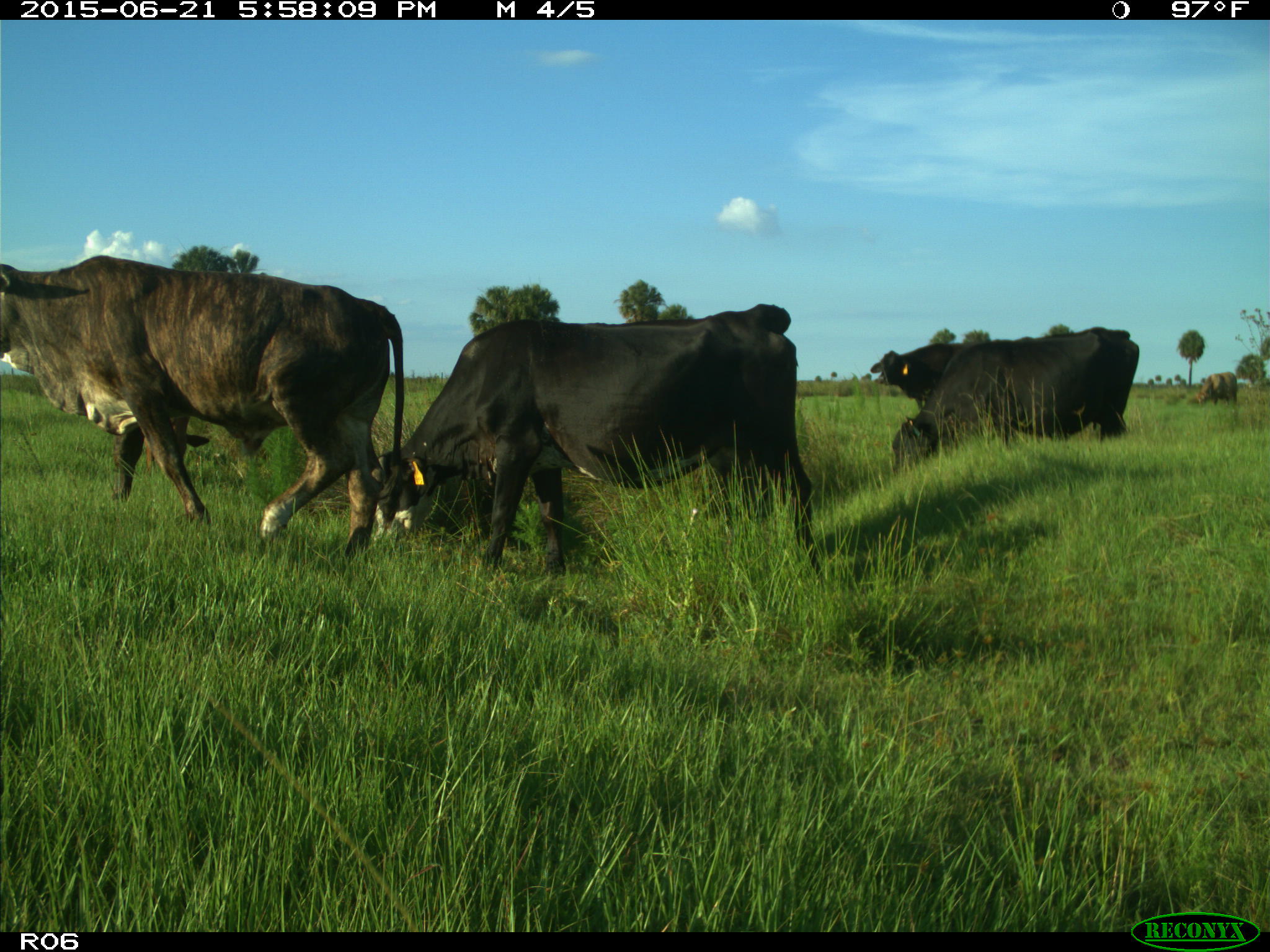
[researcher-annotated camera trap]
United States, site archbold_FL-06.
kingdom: Animalia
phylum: Chordata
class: Mammalia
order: Artiodactyla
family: Bovidae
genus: Bos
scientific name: Bos taurus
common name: domestic cow